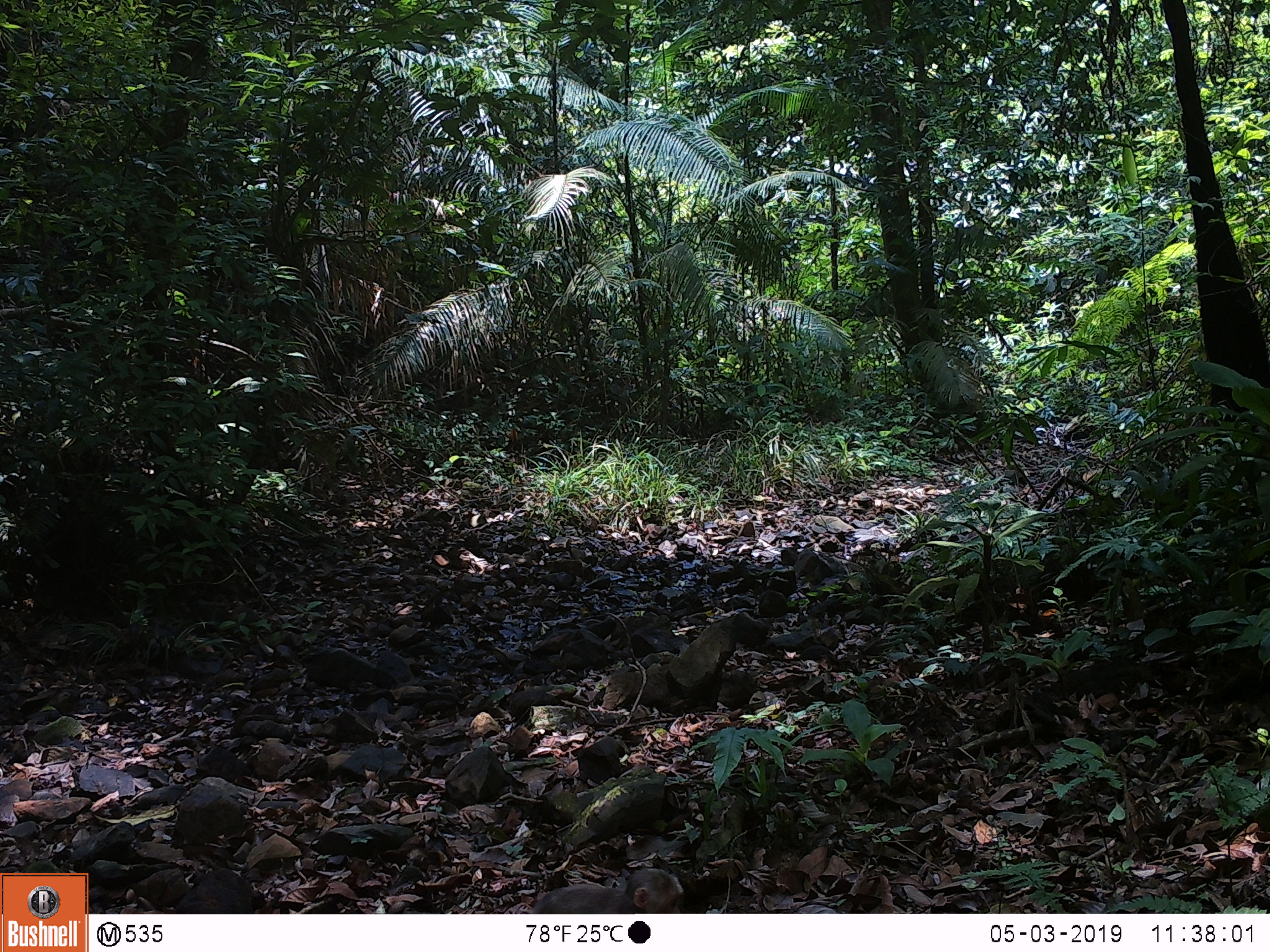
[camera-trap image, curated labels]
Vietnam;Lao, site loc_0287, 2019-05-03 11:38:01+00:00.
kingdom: Animalia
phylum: Chordata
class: Mammalia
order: Artiodactyla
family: Suidae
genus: Sus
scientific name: Sus scrofa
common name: eurasian wild pig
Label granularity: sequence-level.